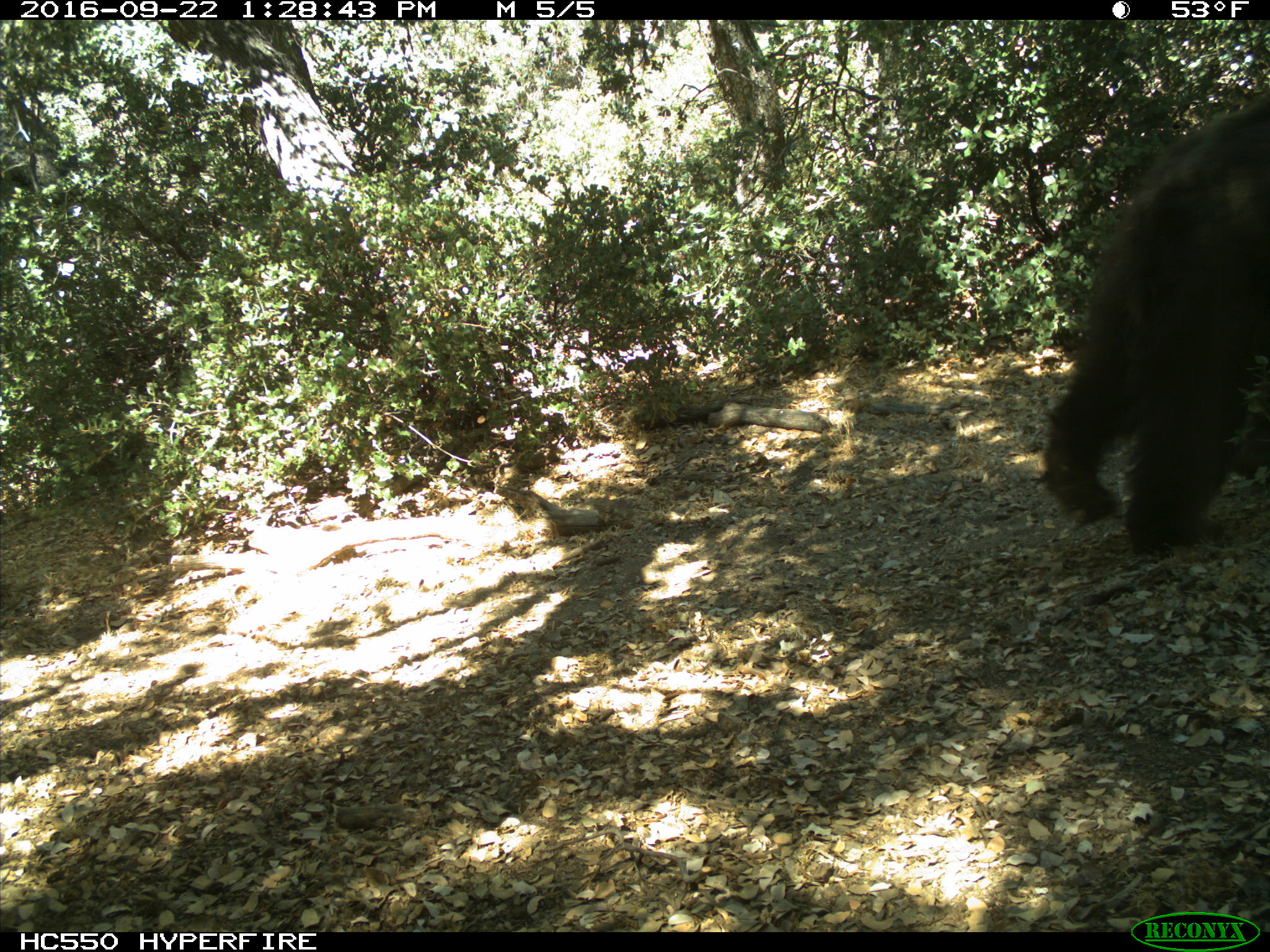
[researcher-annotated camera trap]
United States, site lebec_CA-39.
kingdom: Animalia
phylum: Chordata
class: Mammalia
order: Carnivora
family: Ursidae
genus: Ursus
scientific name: Ursus americanus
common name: american black bear